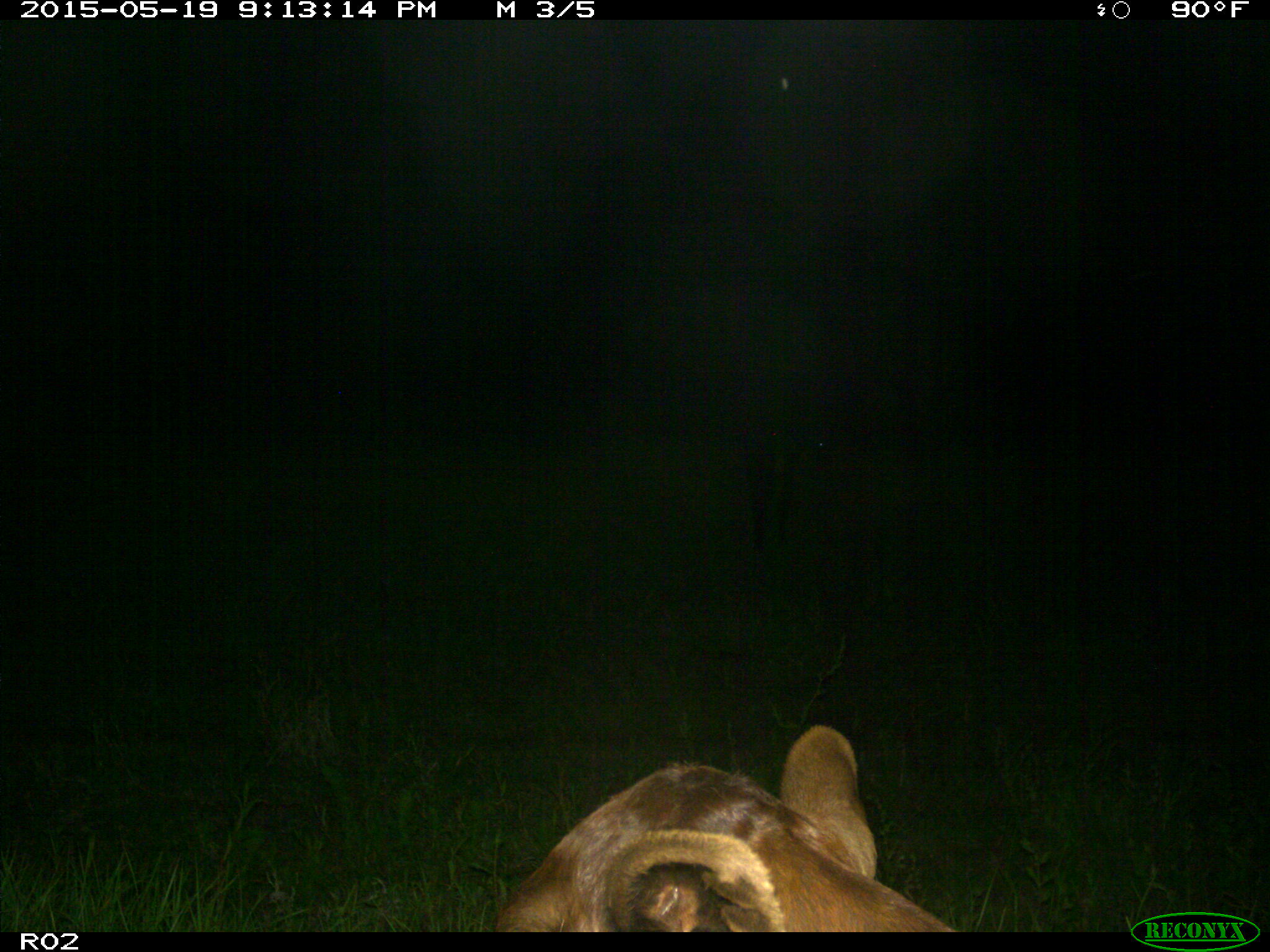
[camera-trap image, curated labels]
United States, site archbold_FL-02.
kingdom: Animalia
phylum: Chordata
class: Mammalia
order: Artiodactyla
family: Bovidae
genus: Bos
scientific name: Bos taurus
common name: domestic cow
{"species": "Bos taurus (domestic cow)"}